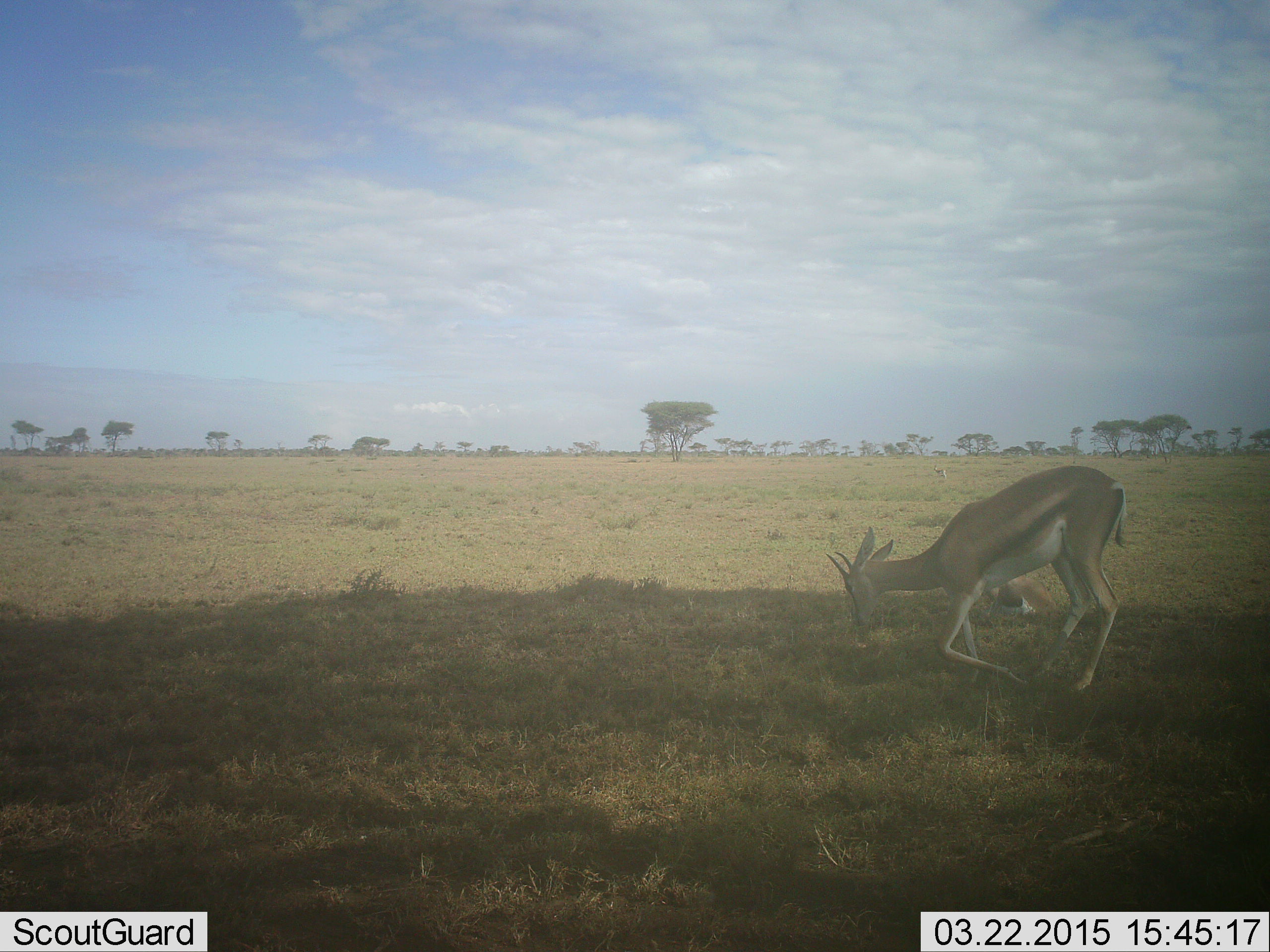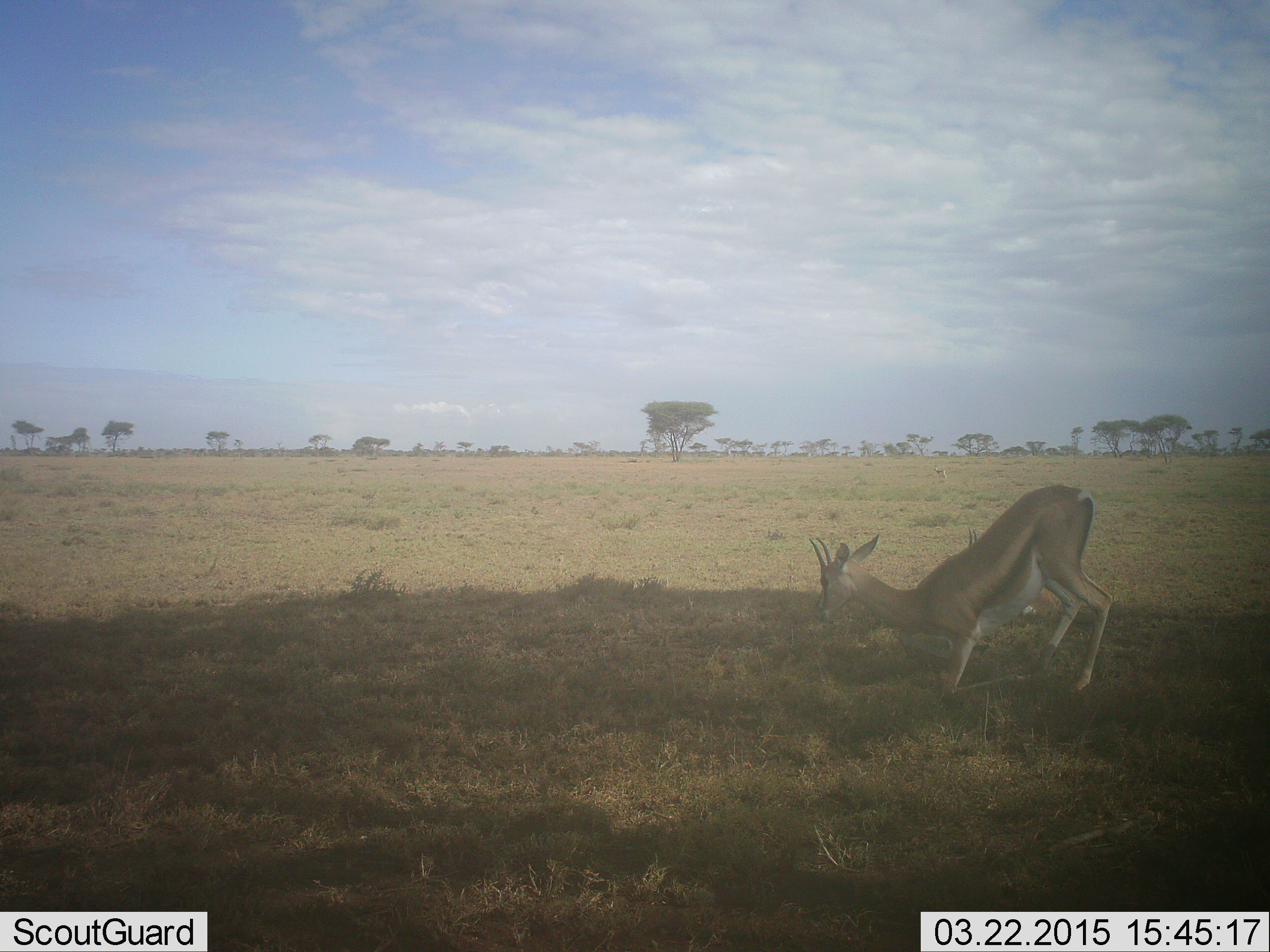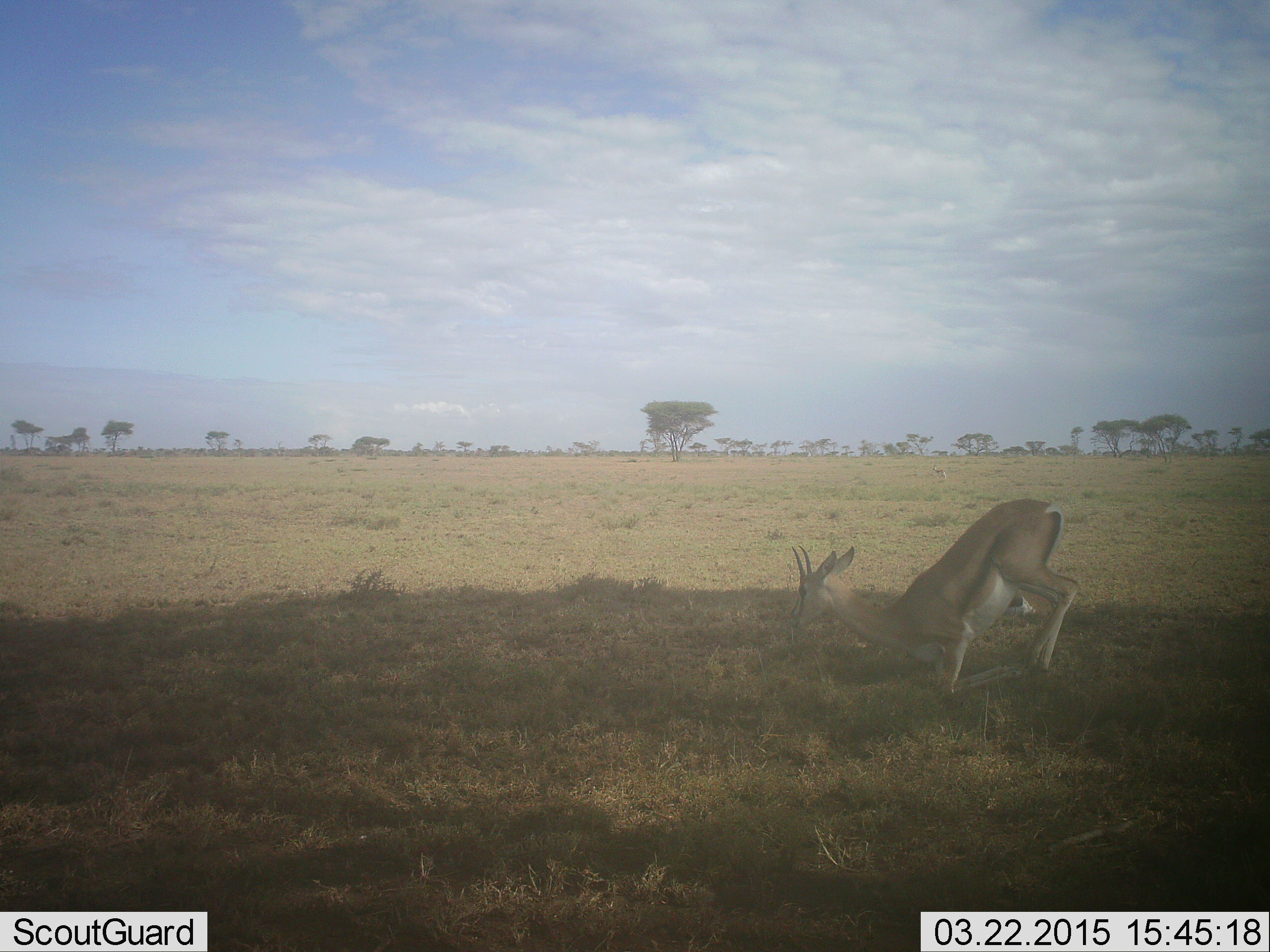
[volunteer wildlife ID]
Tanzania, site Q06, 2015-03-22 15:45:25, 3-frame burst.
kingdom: Animalia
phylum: Chordata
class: Mammalia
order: Artiodactyla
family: Bovidae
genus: Eudorcas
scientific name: Eudorcas thomsonii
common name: thomson's gazelle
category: gazellethomsons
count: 2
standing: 30%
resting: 50%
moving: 20%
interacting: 0%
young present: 0%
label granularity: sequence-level